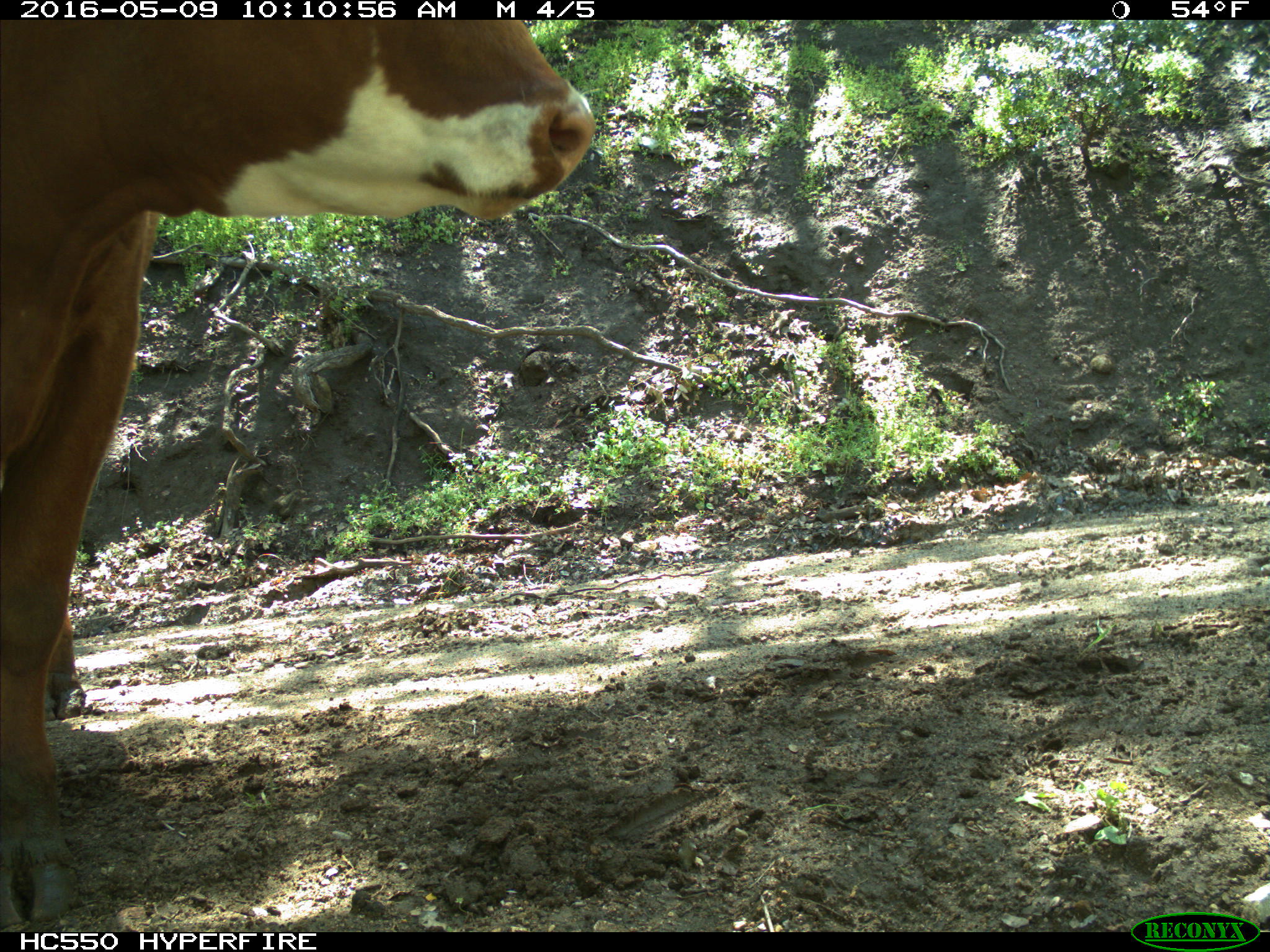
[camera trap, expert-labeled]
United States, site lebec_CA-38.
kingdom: Animalia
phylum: Chordata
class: Mammalia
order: Artiodactyla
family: Bovidae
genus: Bos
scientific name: Bos taurus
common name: domestic cow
Bos taurus (domestic cow).